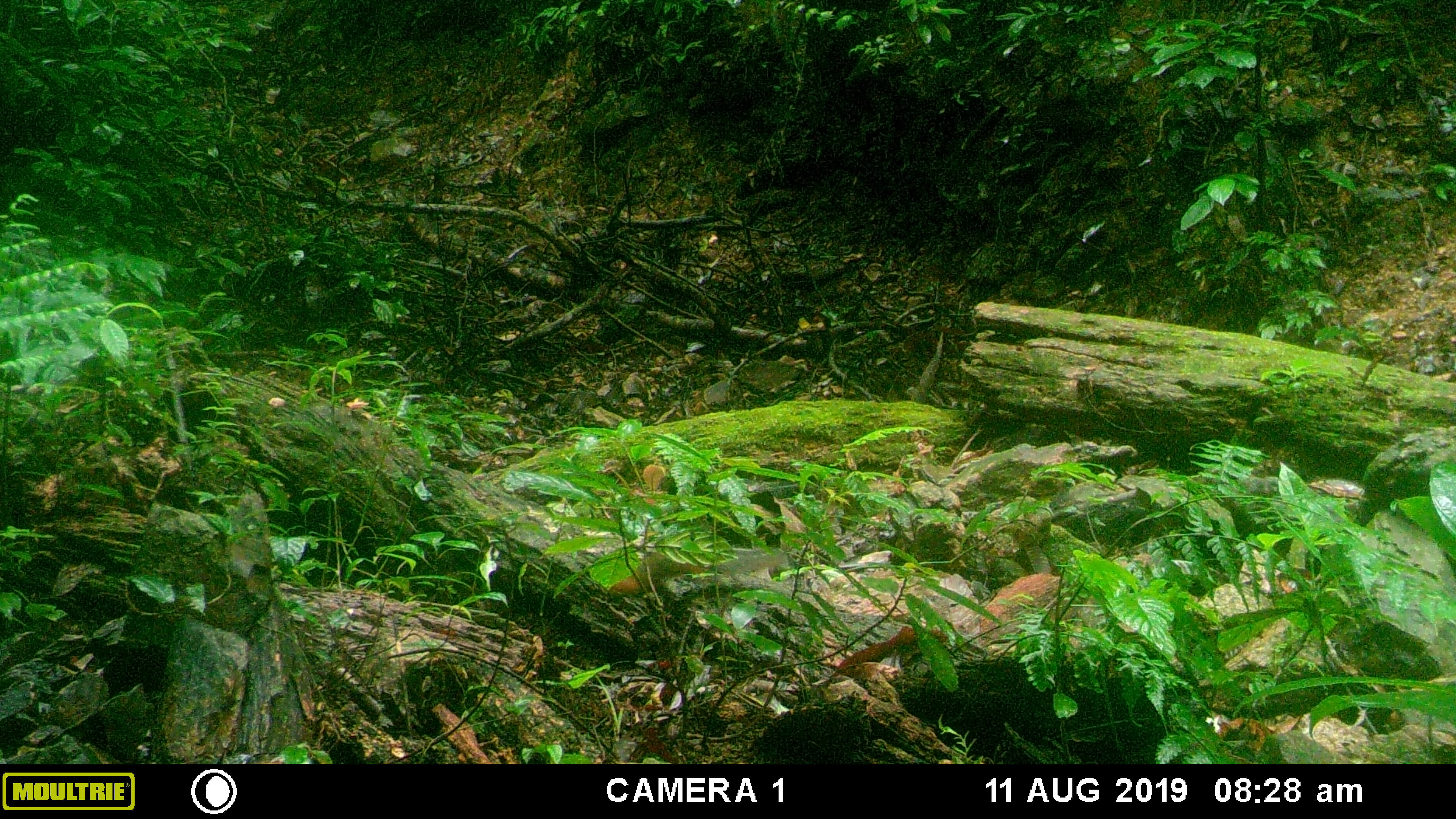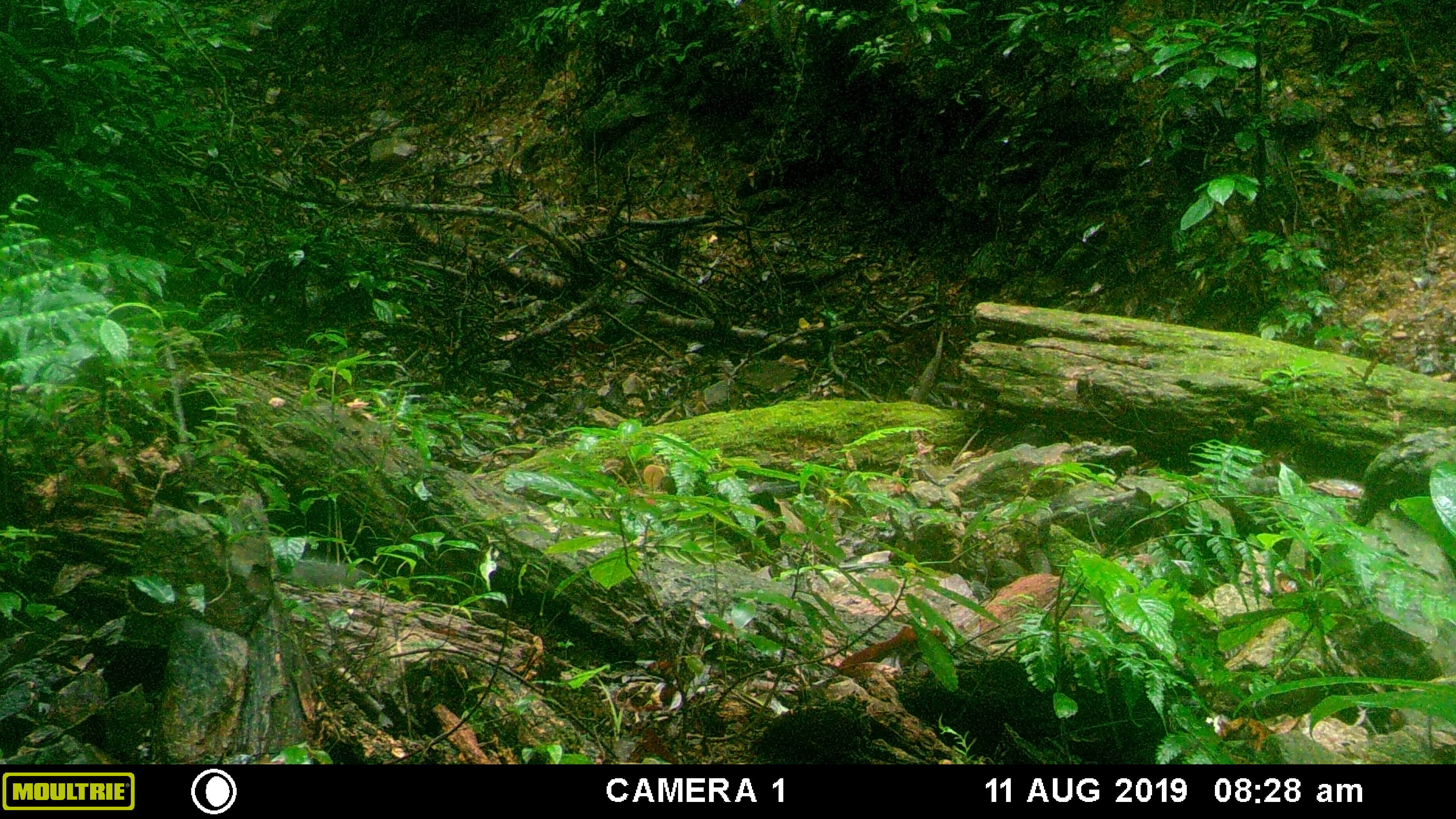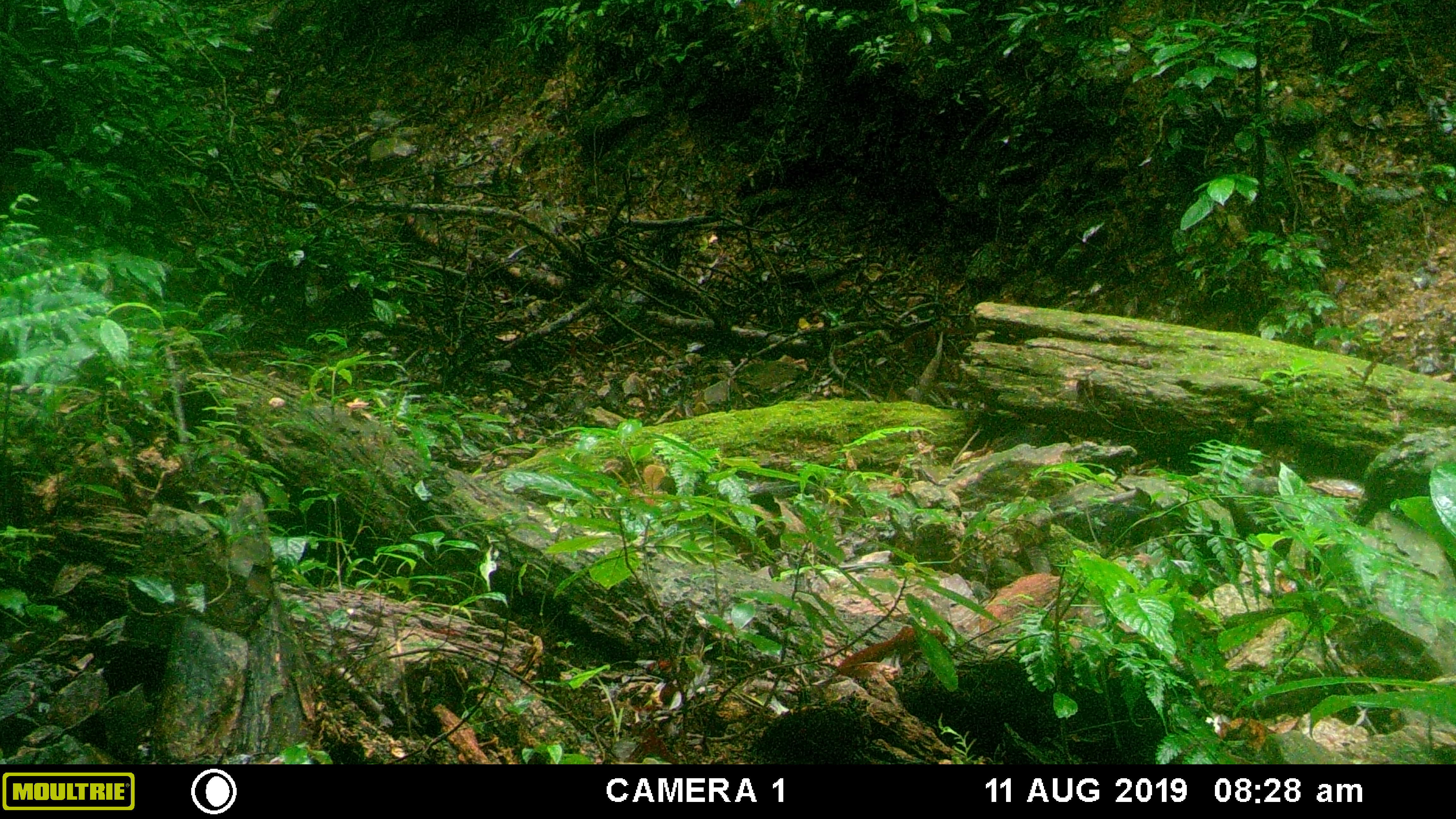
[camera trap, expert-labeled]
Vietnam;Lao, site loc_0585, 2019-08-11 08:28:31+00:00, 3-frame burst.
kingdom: Animalia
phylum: Chordata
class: Mammalia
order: Rodentia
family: Sciuridae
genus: Dremomys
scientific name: Dremomys rufigenis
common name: red-cheeked squirrel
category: red cheeked squirrel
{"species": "red cheeked squirrel (red-cheeked squirrel) (Dremomys rufigenis)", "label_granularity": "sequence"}